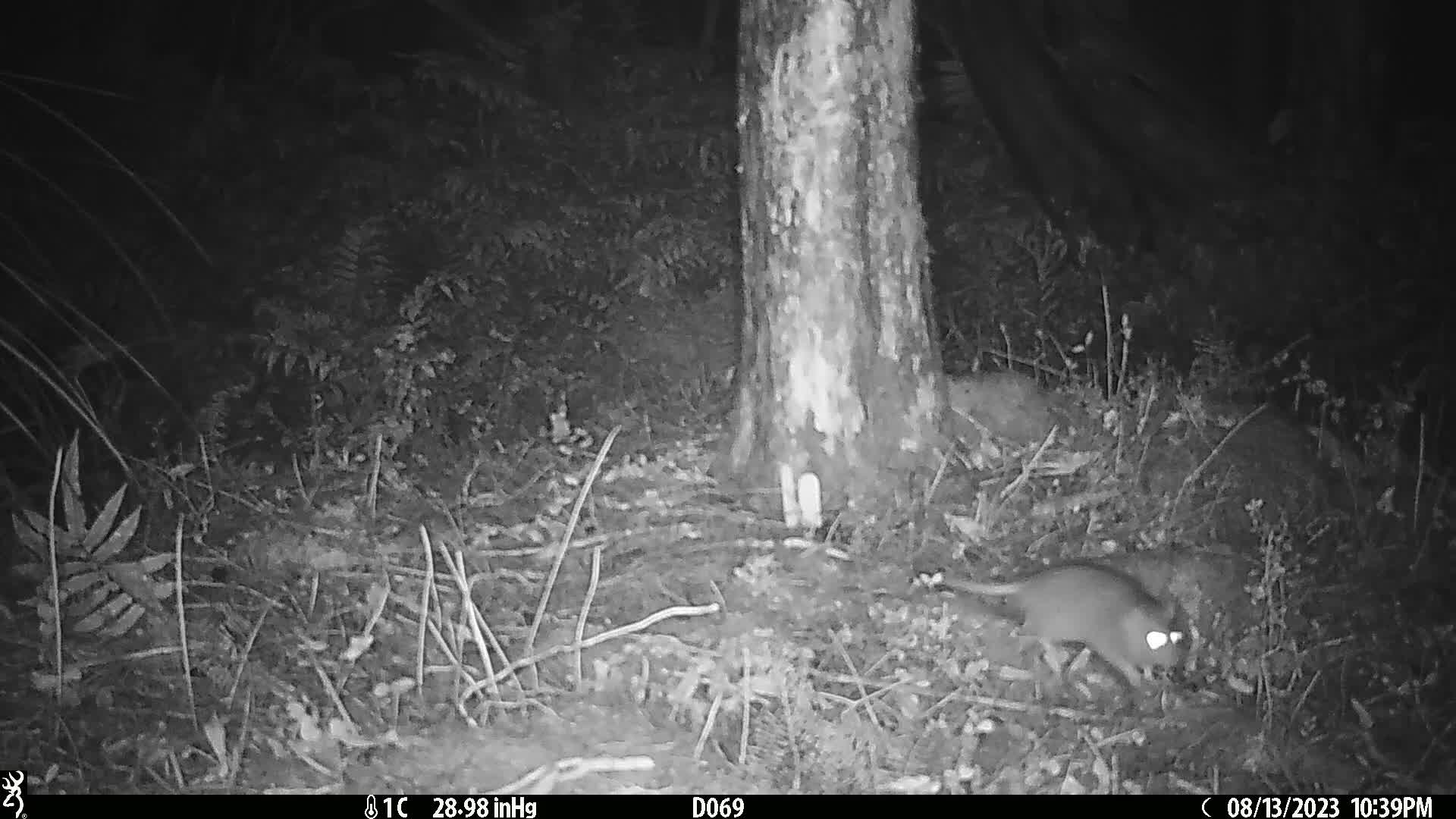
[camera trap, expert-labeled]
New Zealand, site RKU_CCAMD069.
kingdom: Animalia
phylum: Chordata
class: Mammalia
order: Rodentia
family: Muridae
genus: Rattus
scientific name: Rattus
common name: rat